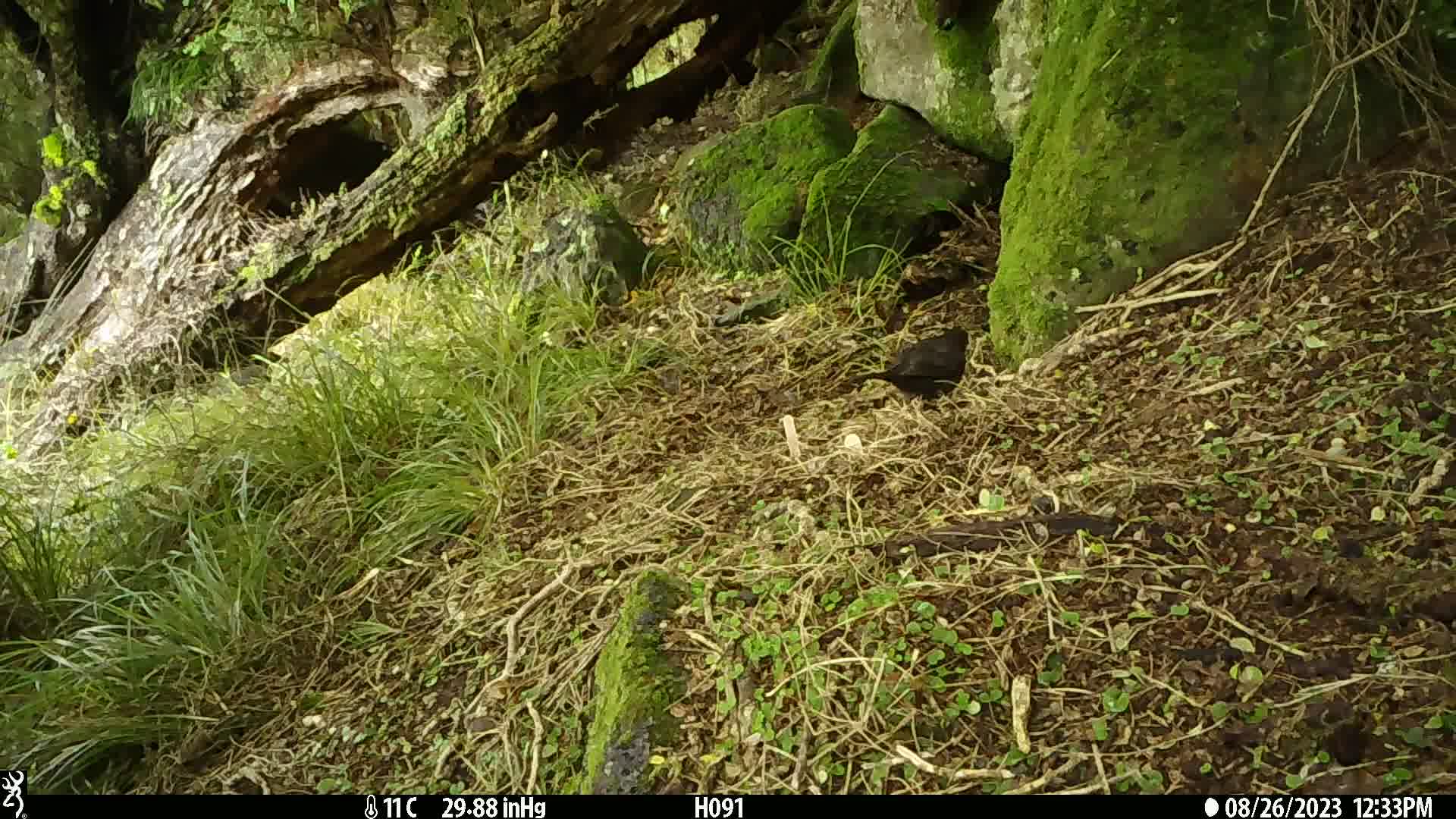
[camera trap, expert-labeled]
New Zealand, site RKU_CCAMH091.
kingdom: Animalia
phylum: Chordata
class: Aves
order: Passeriformes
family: Turdidae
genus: Turdus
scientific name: Turdus merula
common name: eurasian blackbird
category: blackbird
Blackbird (eurasian blackbird) (Turdus merula).